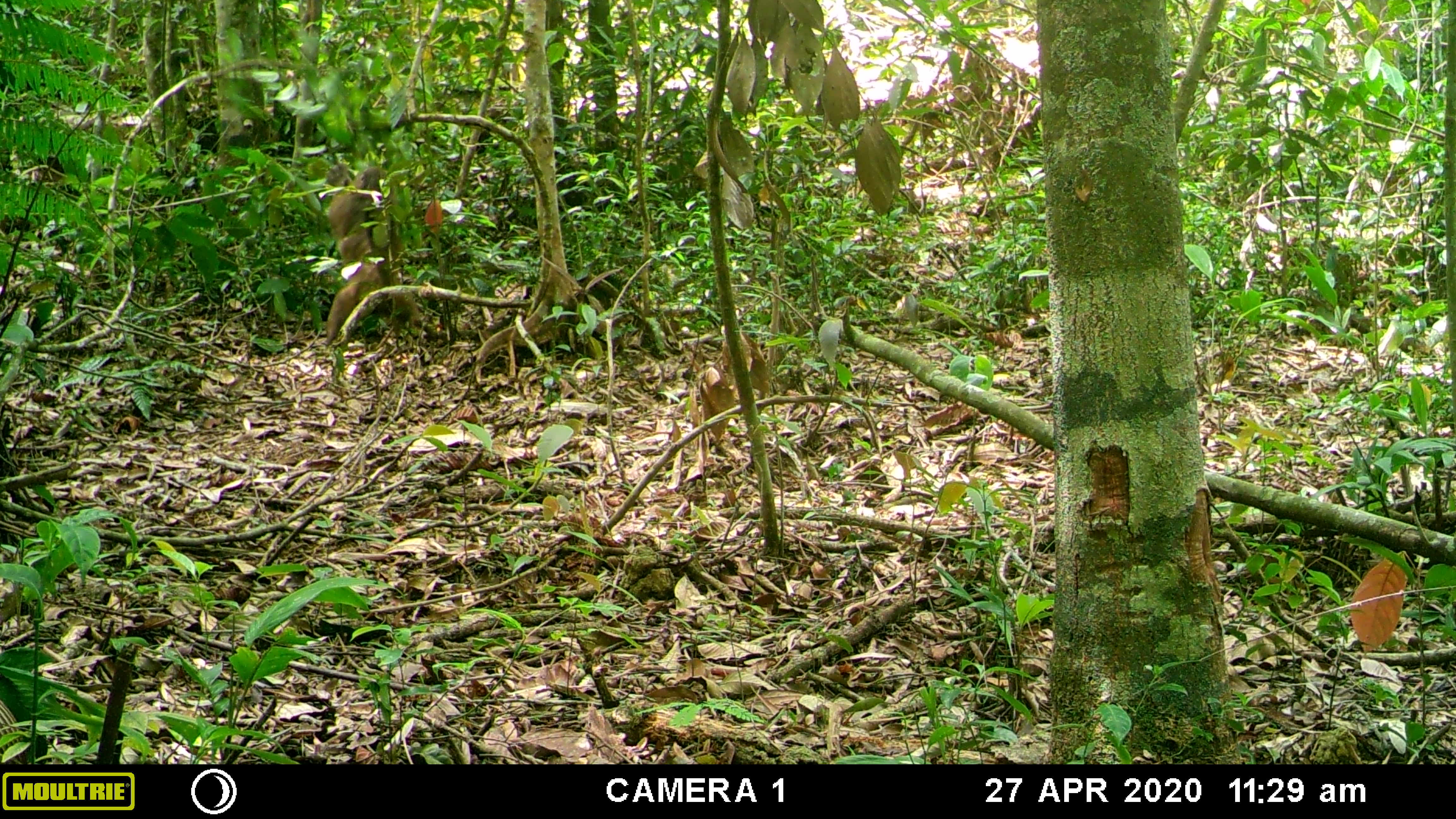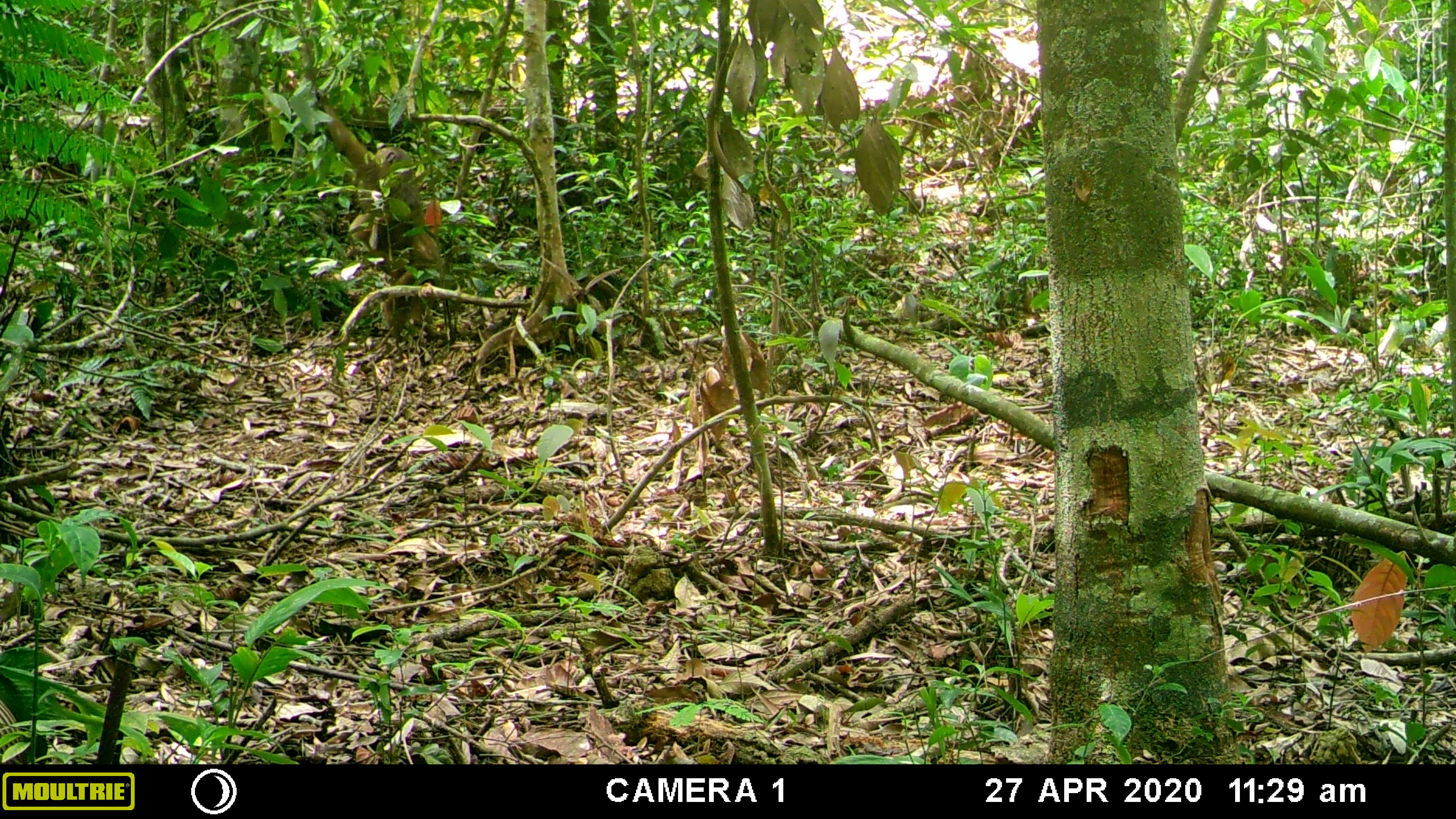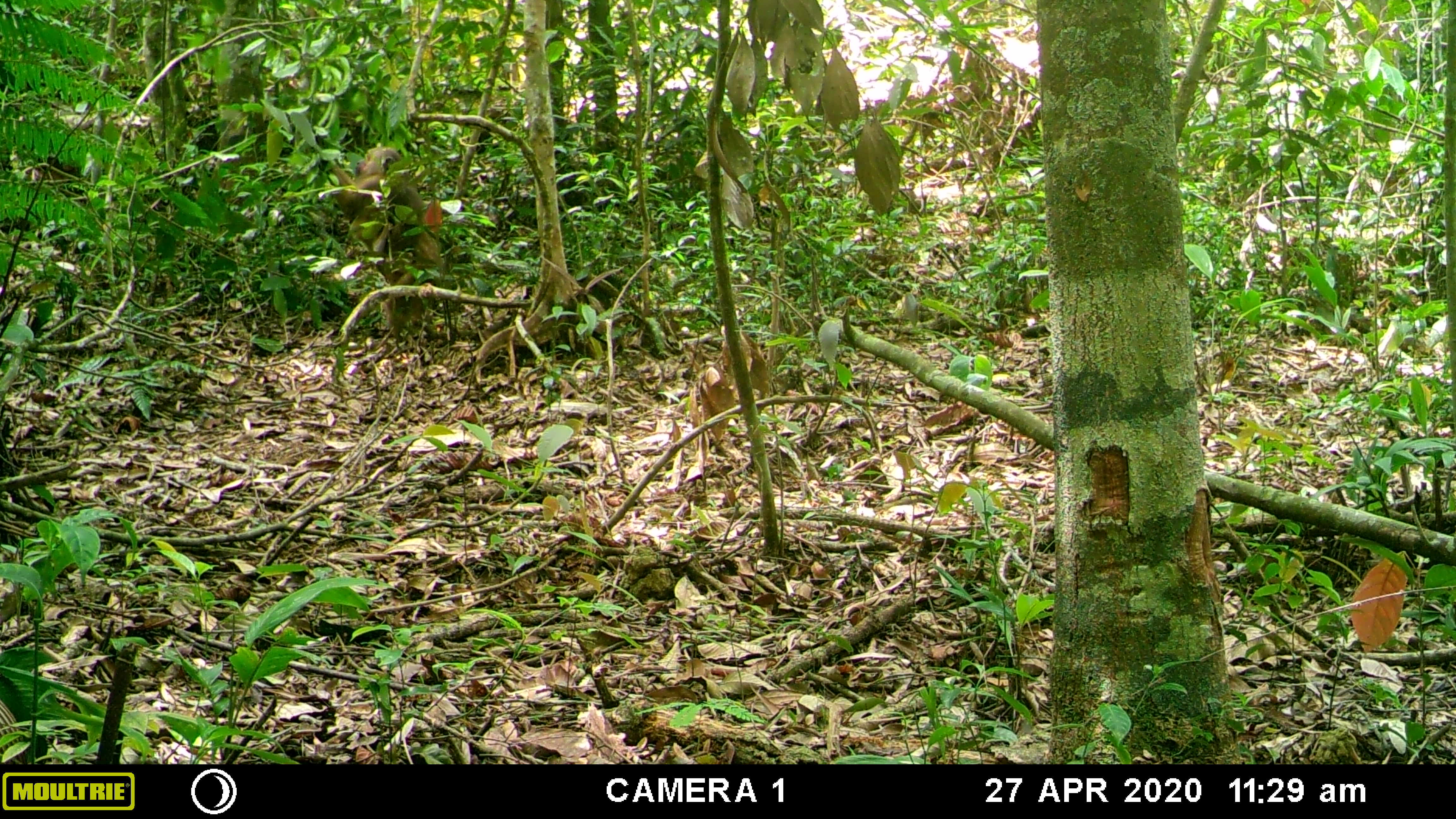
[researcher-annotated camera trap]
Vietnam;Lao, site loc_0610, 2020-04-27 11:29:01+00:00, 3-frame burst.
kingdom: Animalia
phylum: Chordata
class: Mammalia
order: Primates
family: Cercopithecidae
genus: Macaca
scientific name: Macaca arctoides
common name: stump-tailed macaque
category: stump tailed macaque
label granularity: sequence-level